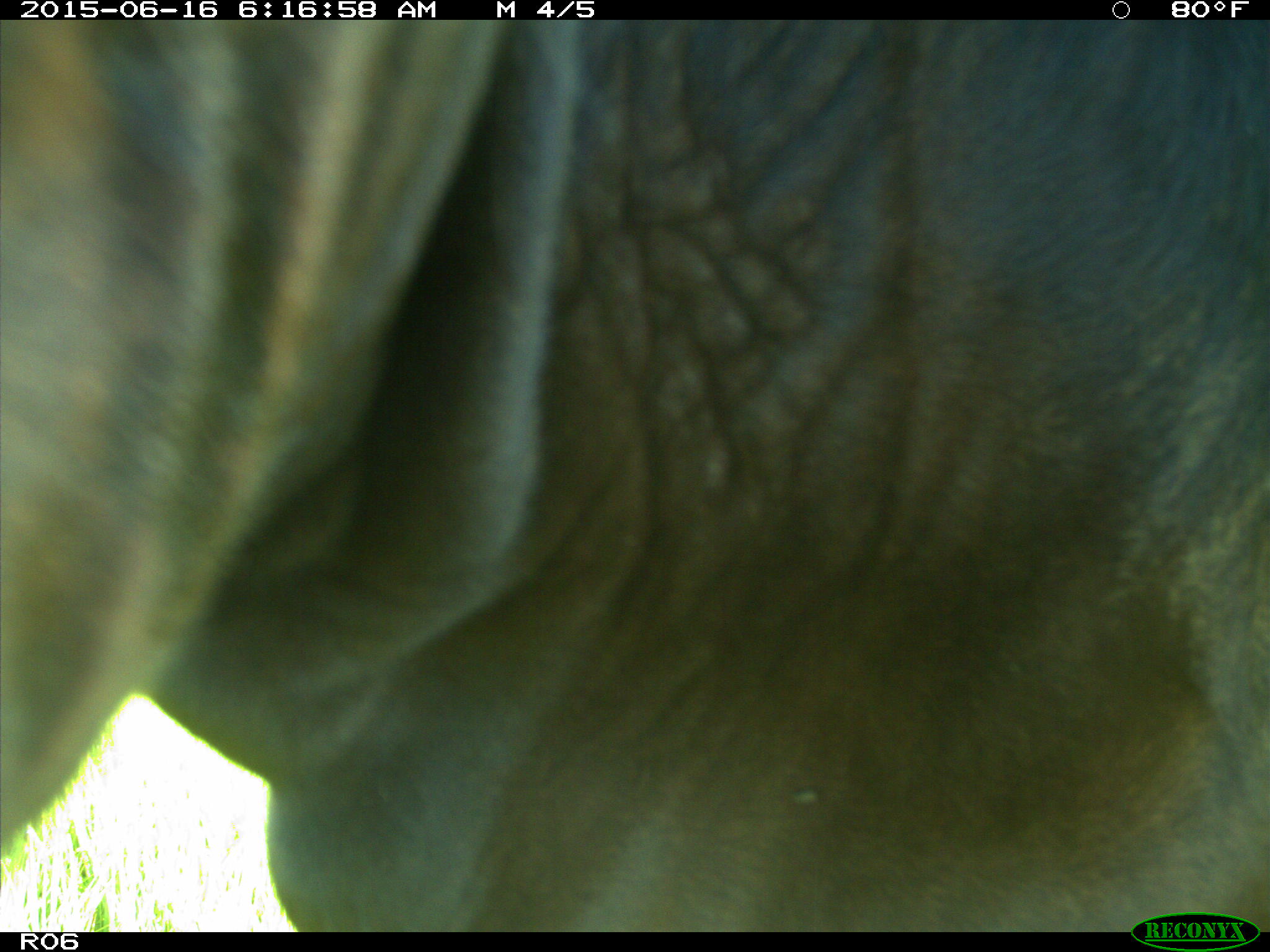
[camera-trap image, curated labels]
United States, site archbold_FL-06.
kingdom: Animalia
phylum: Chordata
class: Mammalia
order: Artiodactyla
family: Bovidae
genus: Bos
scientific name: Bos taurus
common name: domestic cow